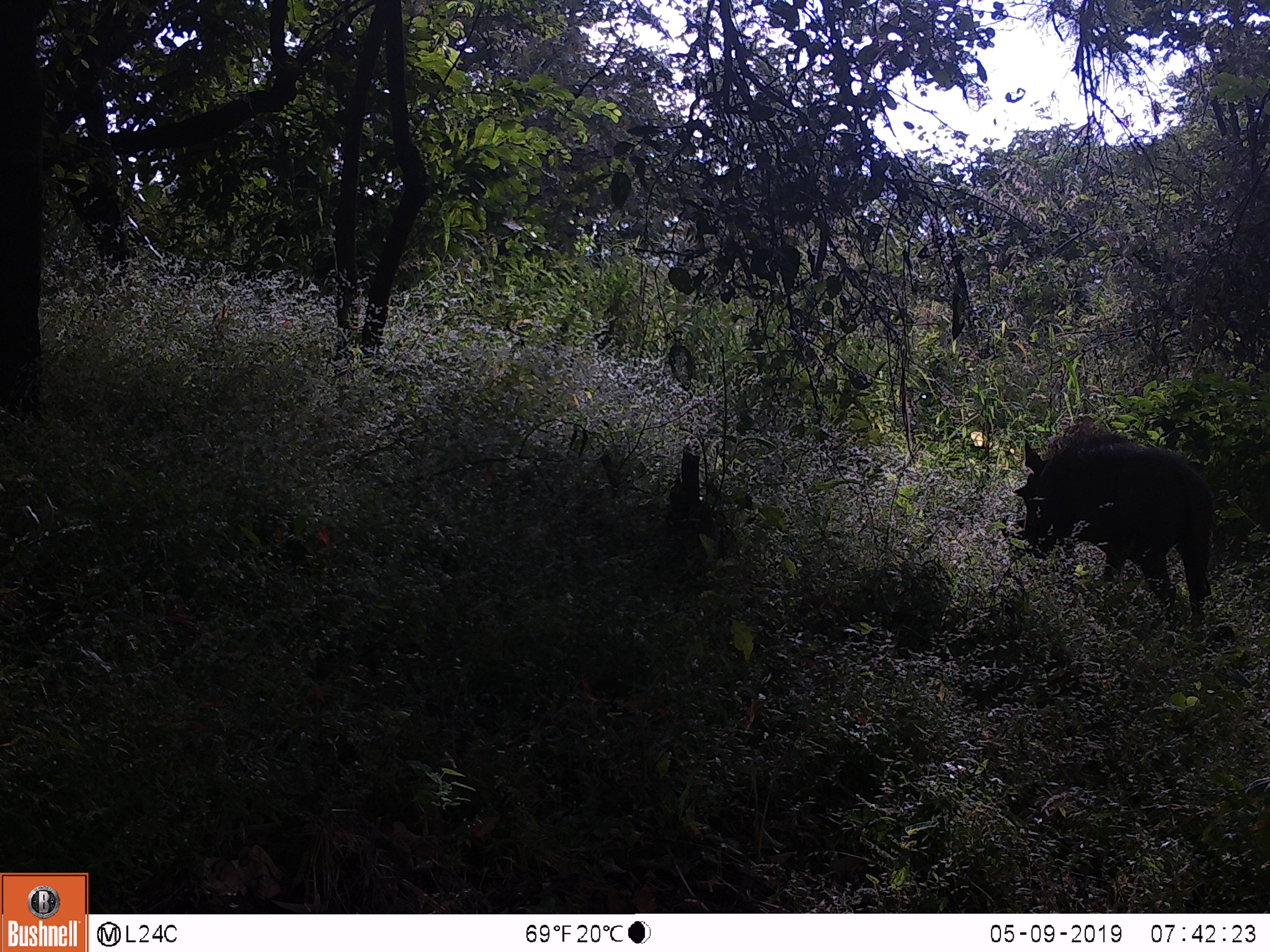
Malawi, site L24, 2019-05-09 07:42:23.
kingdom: Animalia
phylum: Chordata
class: Mammalia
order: Artiodactyla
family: Suidae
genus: Phacochoerus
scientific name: Phacochoerus africanus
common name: common warthog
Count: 1.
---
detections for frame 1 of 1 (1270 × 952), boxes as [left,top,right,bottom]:
common warthog: [998,409,1221,633]